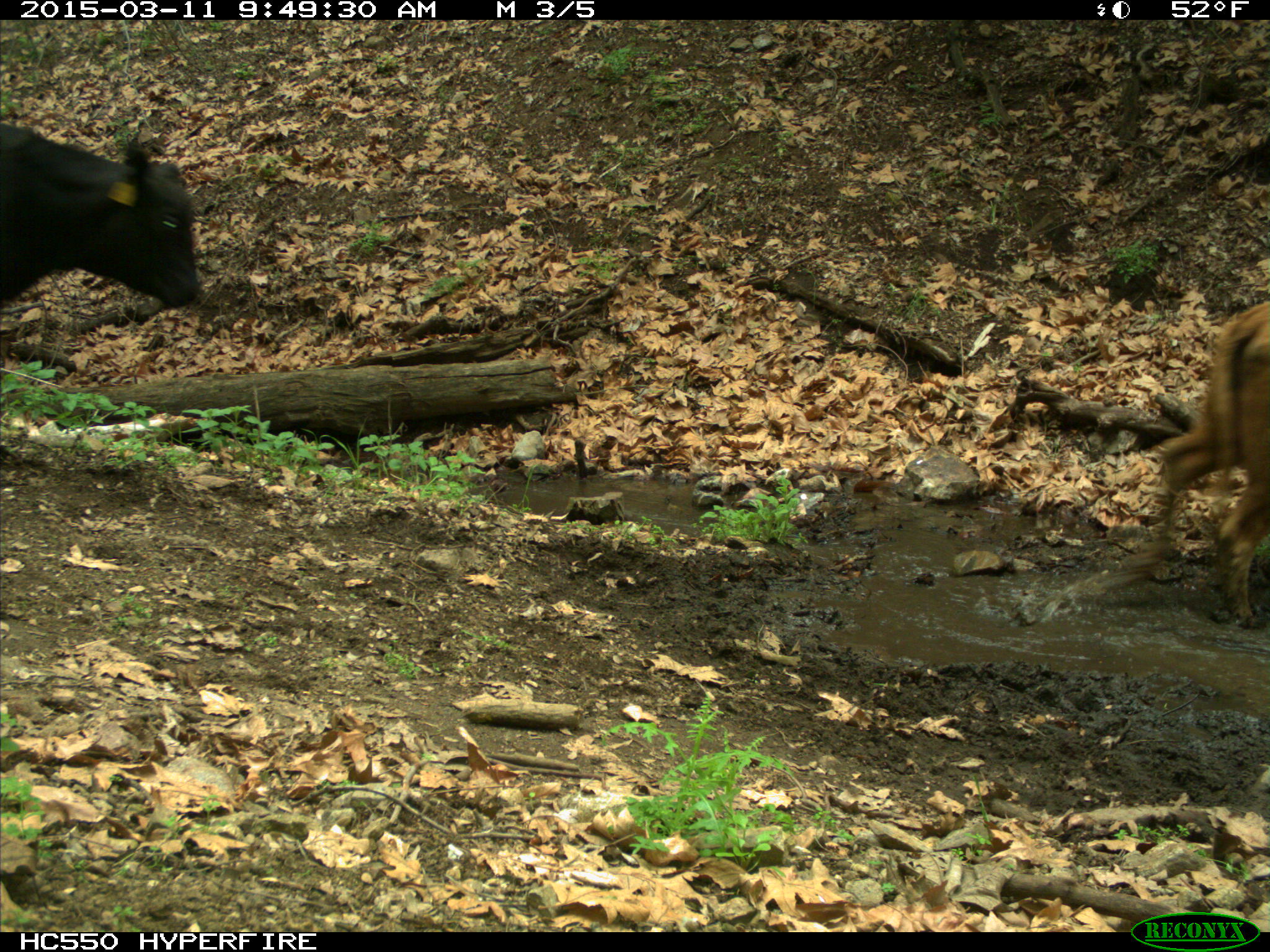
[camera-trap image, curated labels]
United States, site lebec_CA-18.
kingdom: Animalia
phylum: Chordata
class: Mammalia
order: Artiodactyla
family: Bovidae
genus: Bos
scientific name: Bos taurus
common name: domestic cow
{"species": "Bos taurus (domestic cow)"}